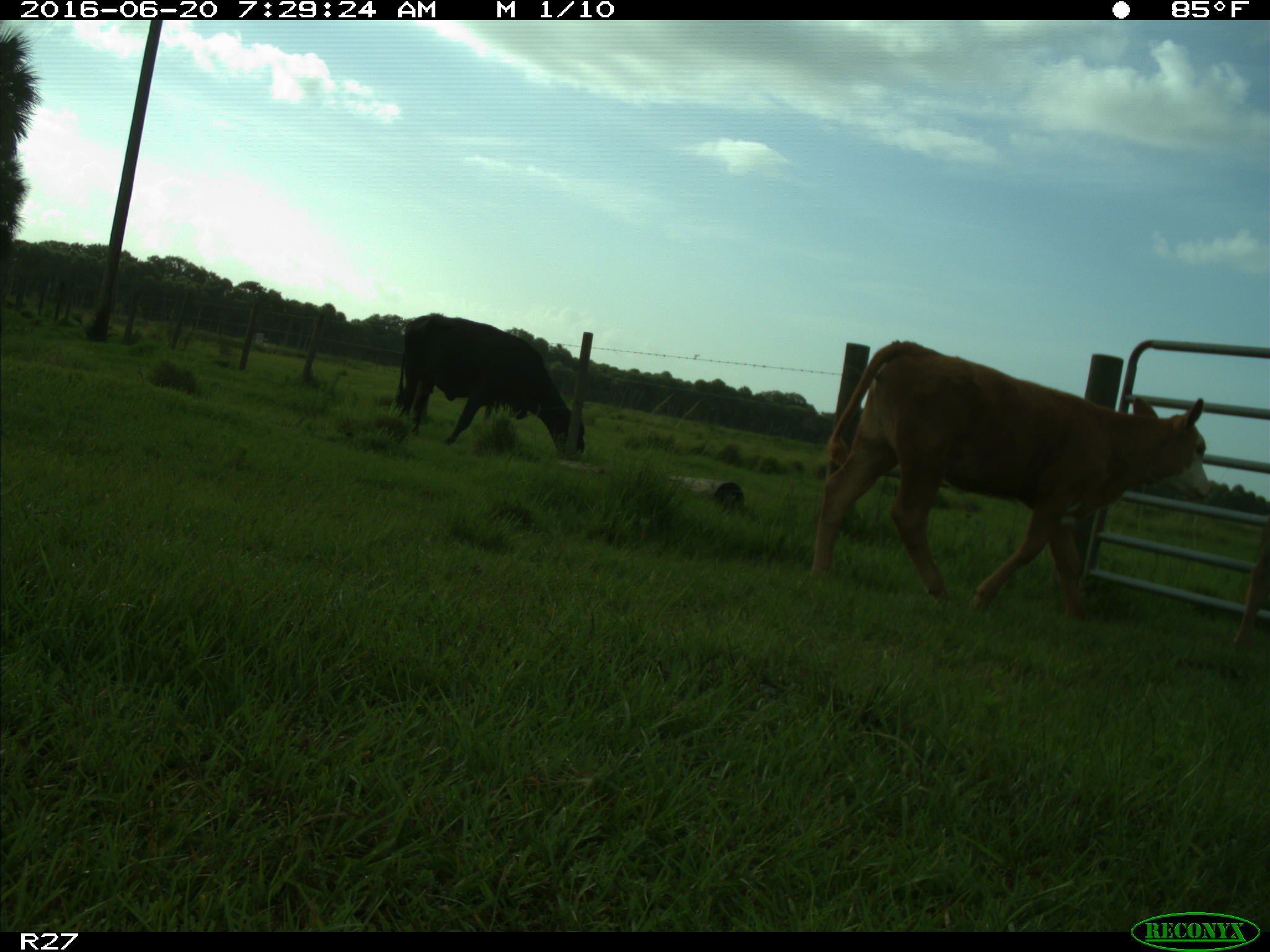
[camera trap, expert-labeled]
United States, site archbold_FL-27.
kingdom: Animalia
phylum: Chordata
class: Mammalia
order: Artiodactyla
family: Bovidae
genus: Bos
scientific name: Bos taurus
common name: domestic cow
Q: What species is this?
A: Bos taurus (domestic cow).